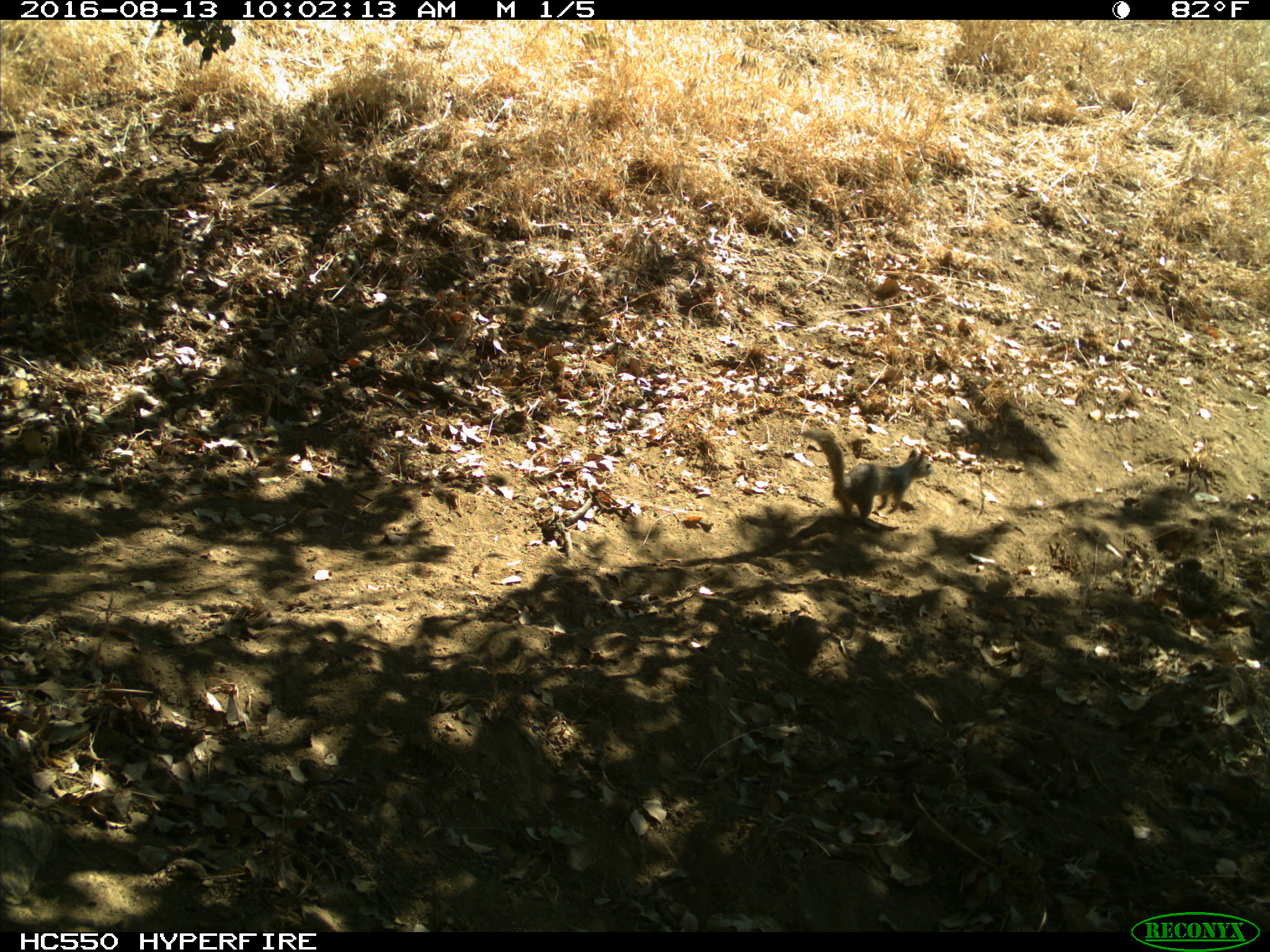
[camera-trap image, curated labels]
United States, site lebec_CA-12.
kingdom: Animalia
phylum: Chordata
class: Mammalia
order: Rodentia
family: Sciuridae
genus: Otospermophilus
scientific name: Otospermophilus beecheyi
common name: california ground squirrel